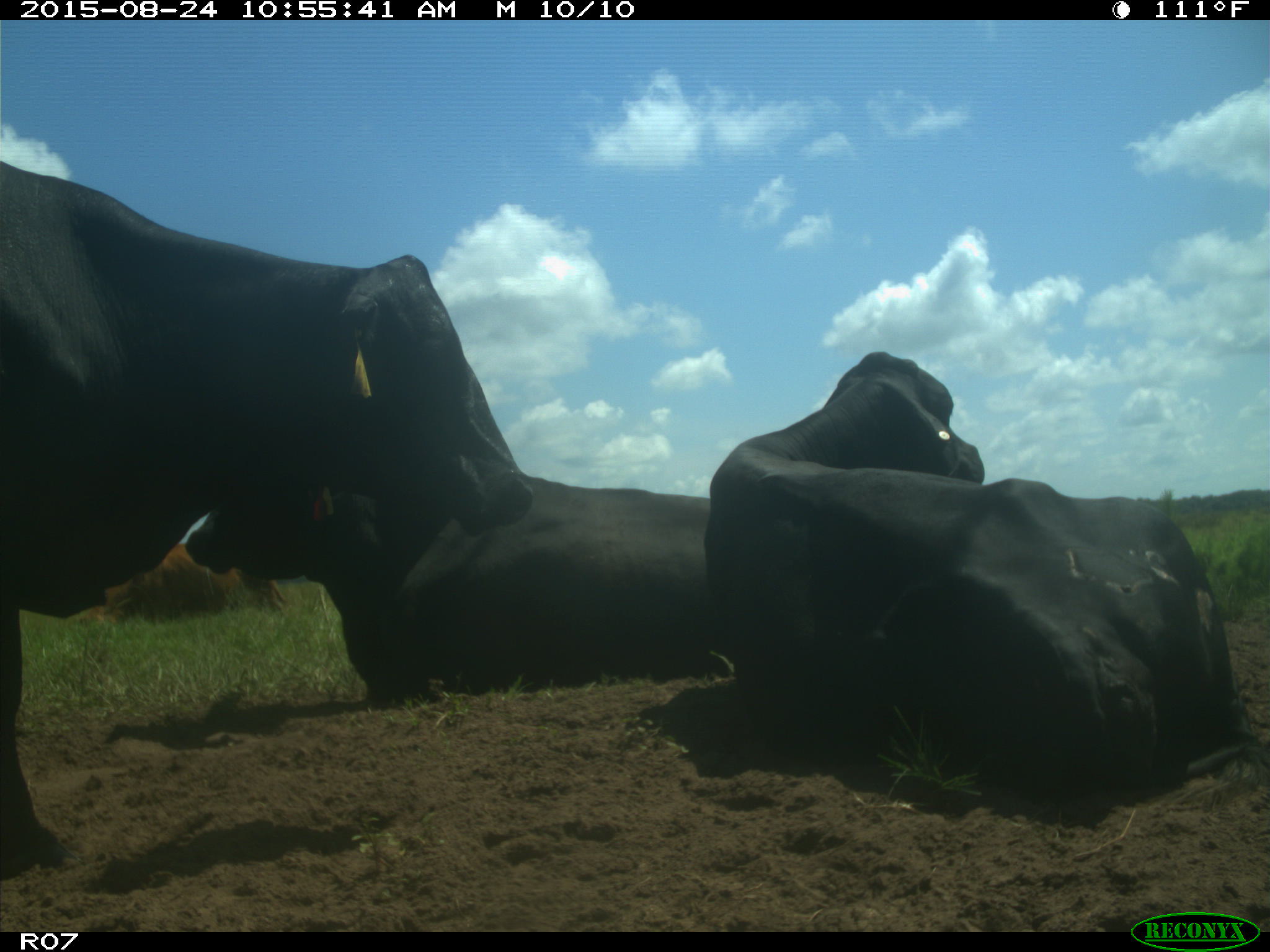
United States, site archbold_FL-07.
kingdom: Animalia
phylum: Chordata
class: Mammalia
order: Artiodactyla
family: Bovidae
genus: Bos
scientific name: Bos taurus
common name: domestic cow